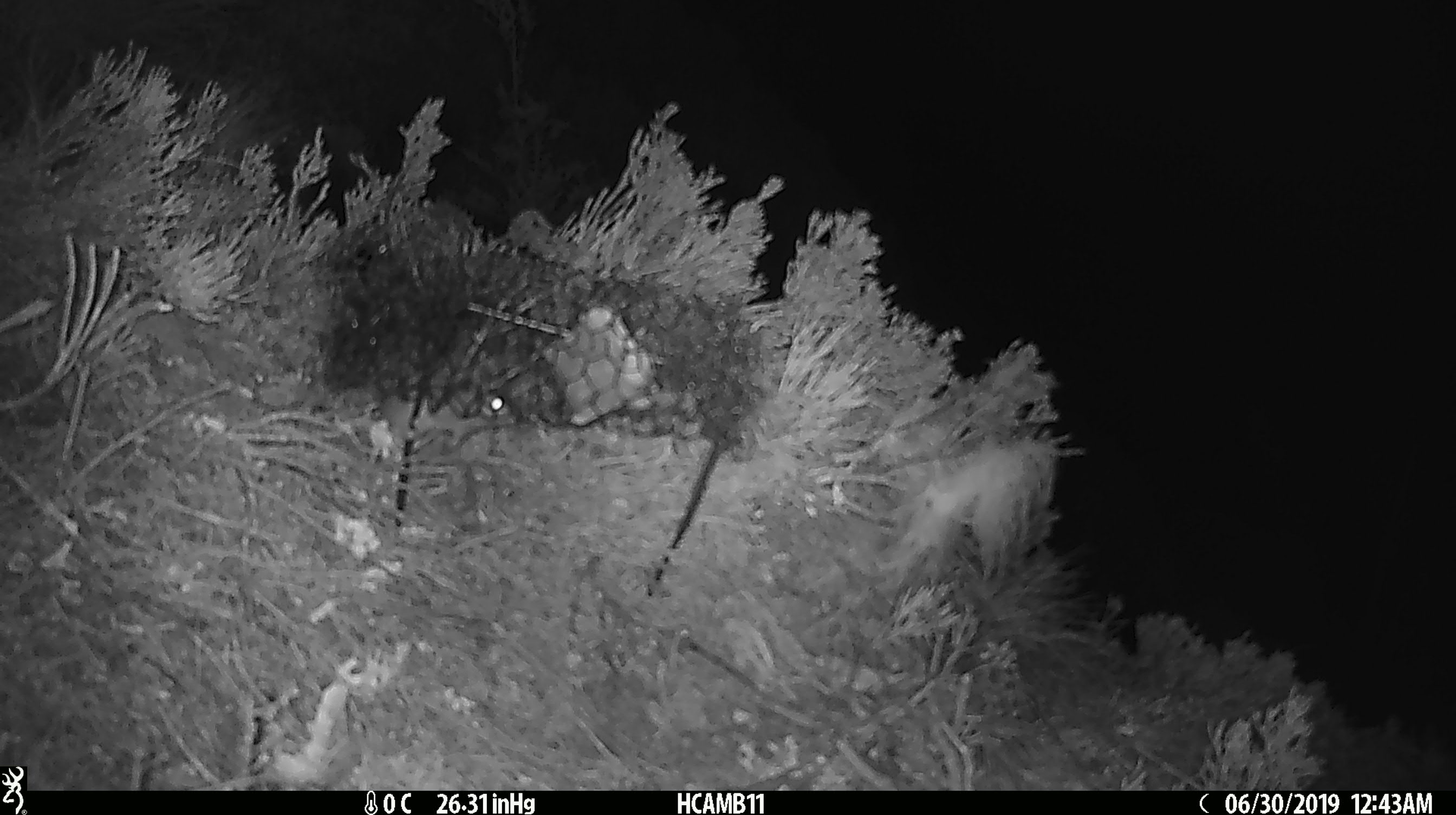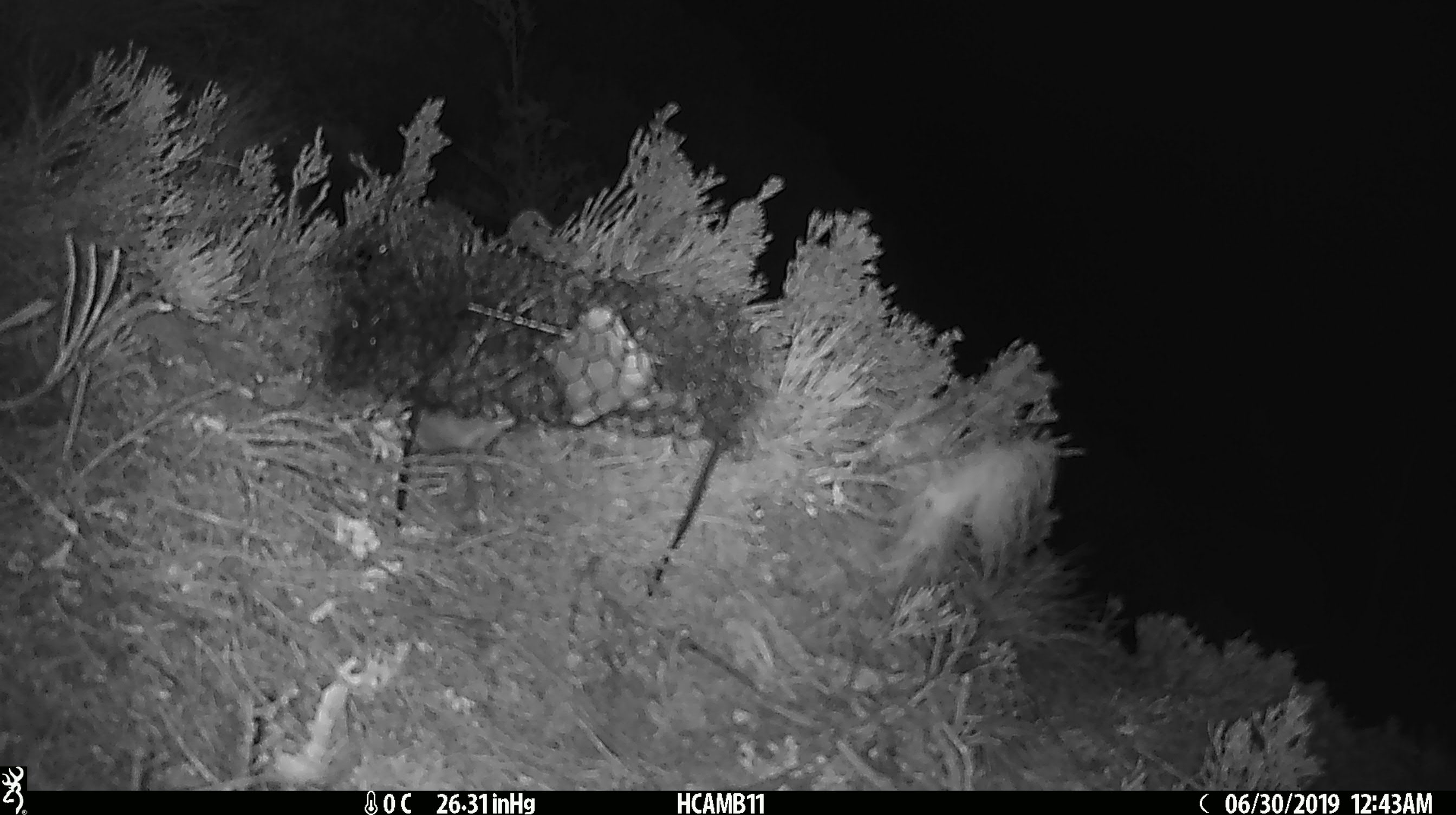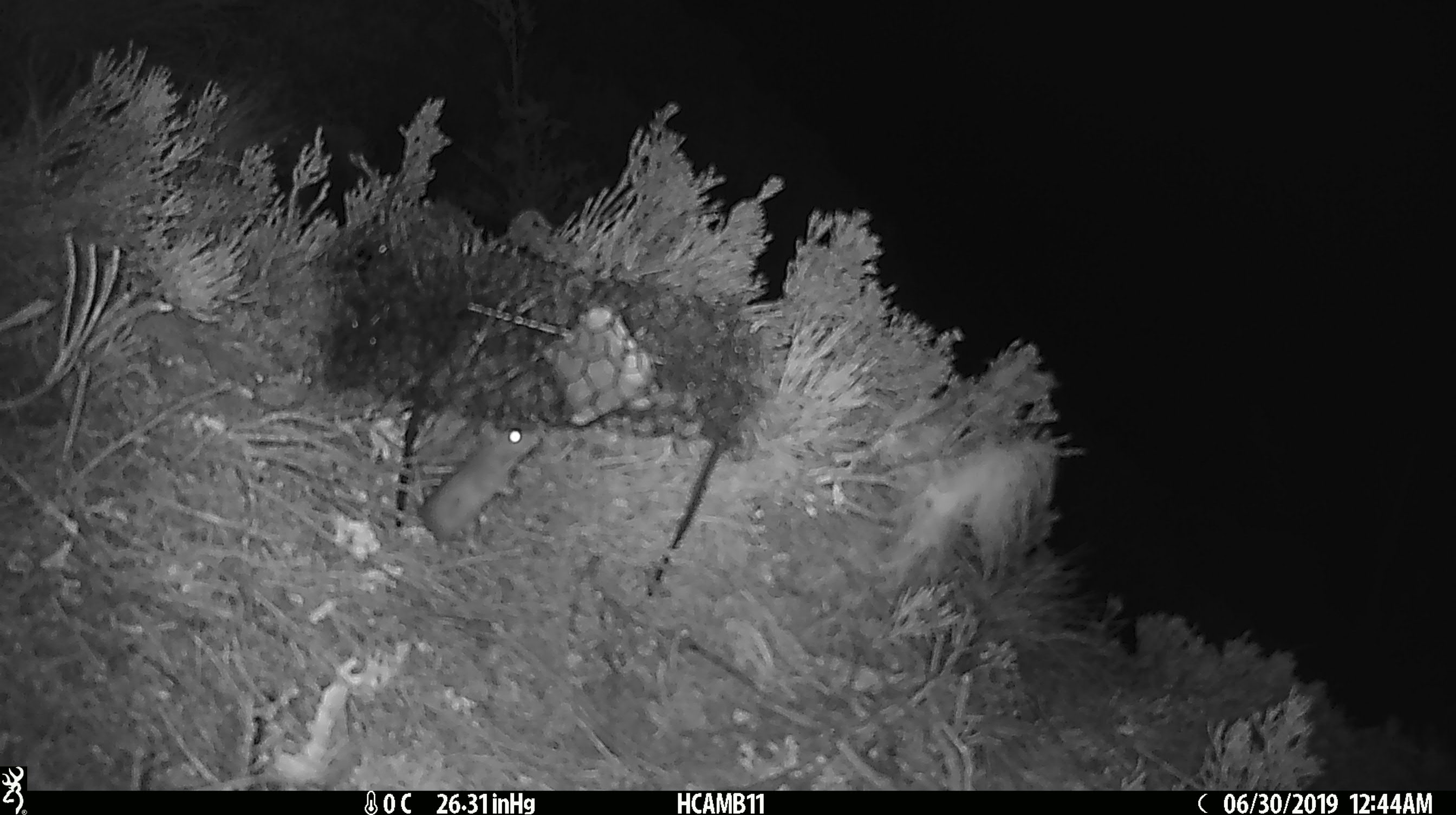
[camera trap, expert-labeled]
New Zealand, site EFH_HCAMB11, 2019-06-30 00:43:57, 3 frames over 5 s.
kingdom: Animalia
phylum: Chordata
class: Mammalia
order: Rodentia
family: Muridae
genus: Mus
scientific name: Mus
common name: mouse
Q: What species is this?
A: Mouse (Mus).